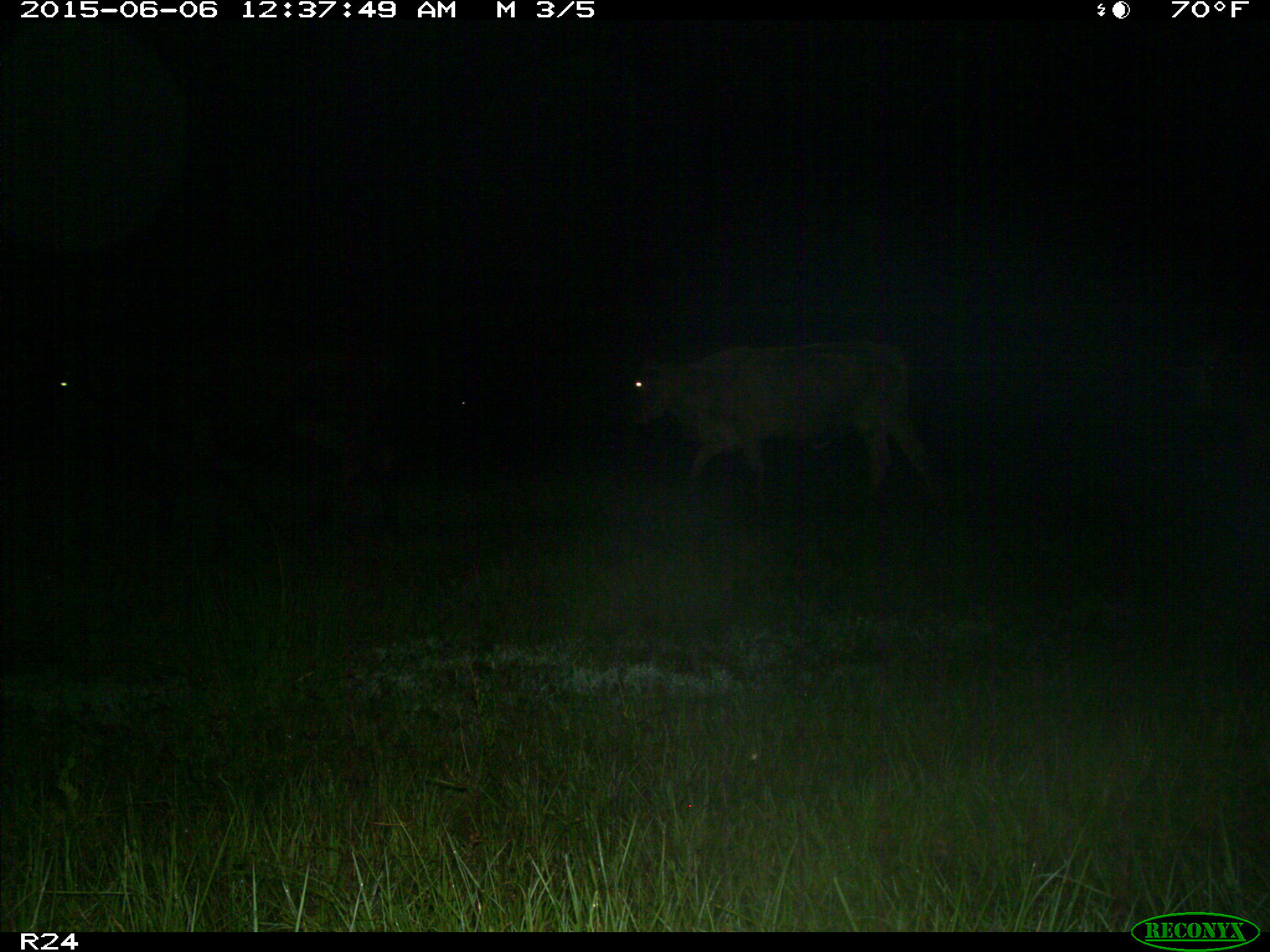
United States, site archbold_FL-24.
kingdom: Animalia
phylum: Chordata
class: Mammalia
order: Artiodactyla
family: Bovidae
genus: Bos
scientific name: Bos taurus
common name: domestic cow